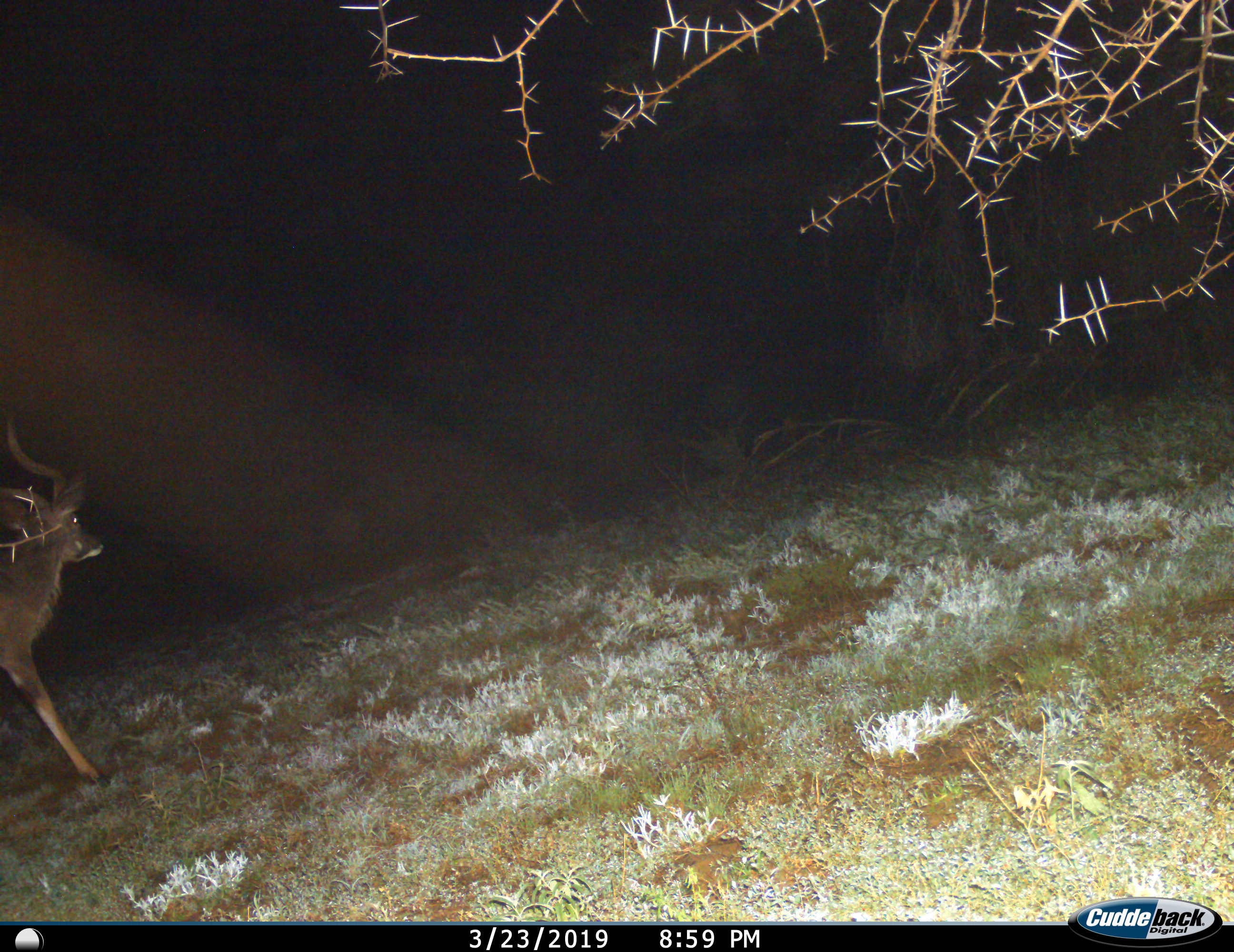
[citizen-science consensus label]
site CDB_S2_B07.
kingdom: Animalia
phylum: Chordata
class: Mammalia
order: Artiodactyla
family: Bovidae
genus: Tragelaphus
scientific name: Tragelaphus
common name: kudu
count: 1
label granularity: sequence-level